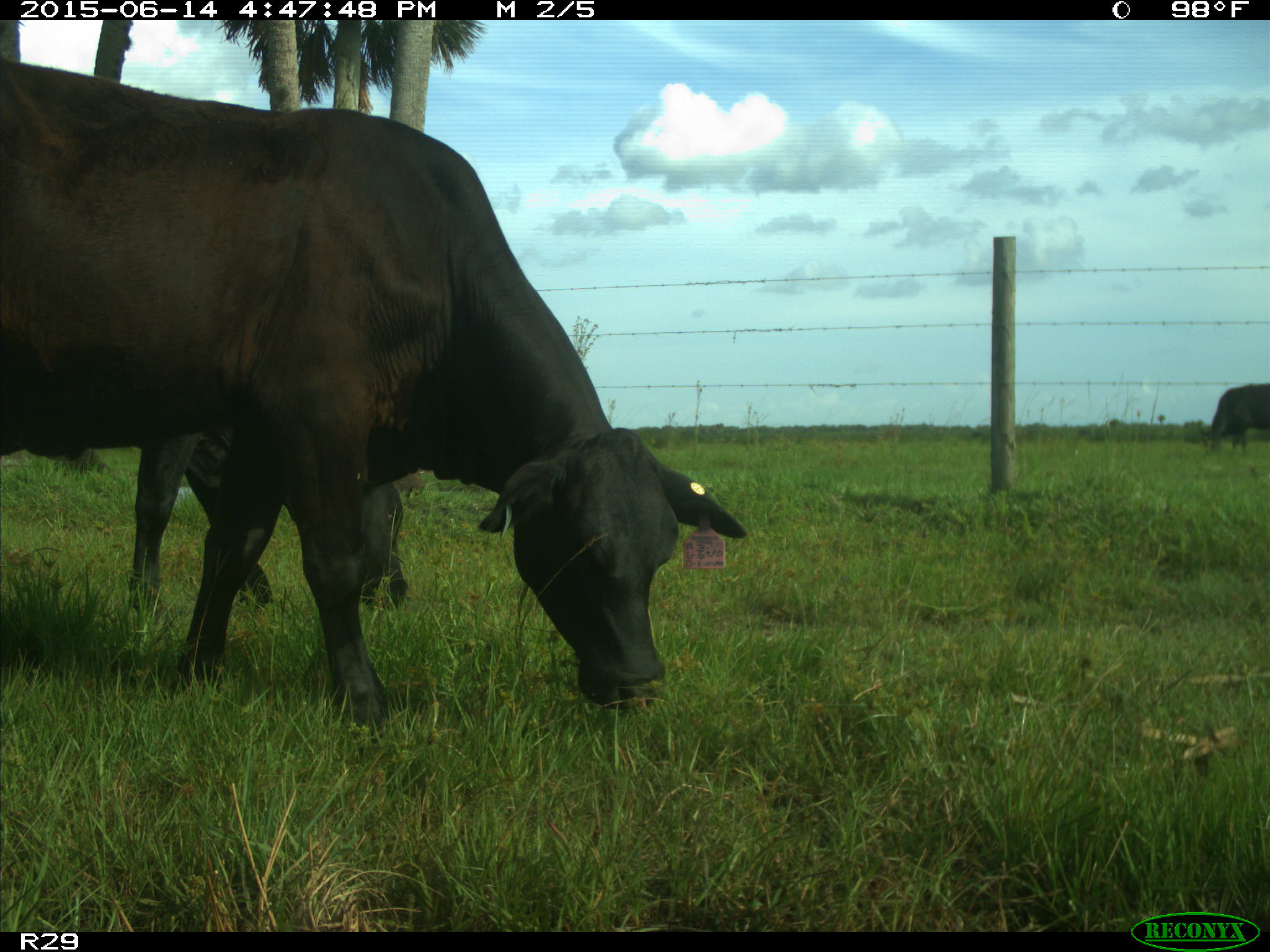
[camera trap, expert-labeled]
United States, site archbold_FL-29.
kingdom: Animalia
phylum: Chordata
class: Mammalia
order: Artiodactyla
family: Bovidae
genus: Bos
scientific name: Bos taurus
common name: domestic cow